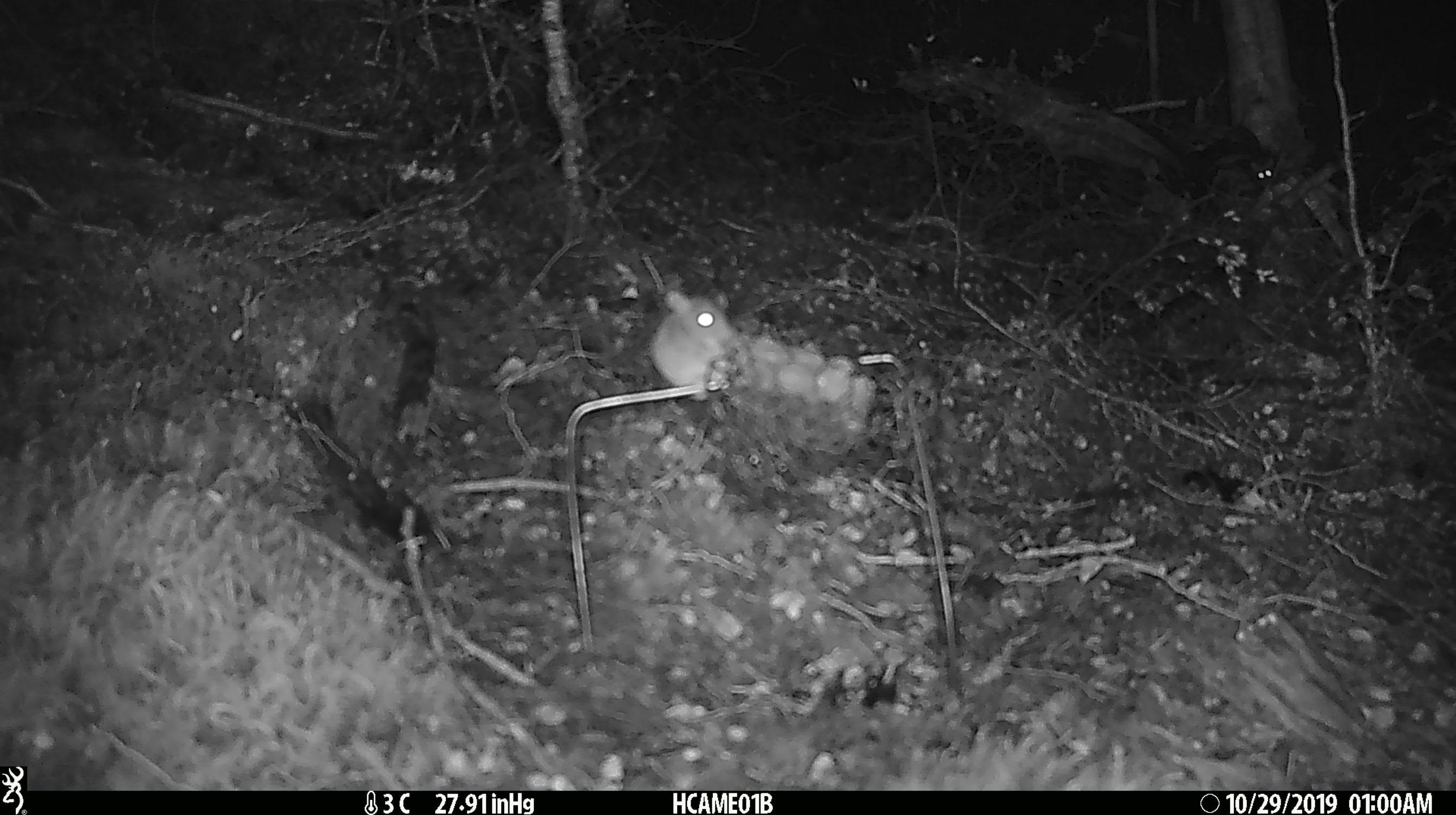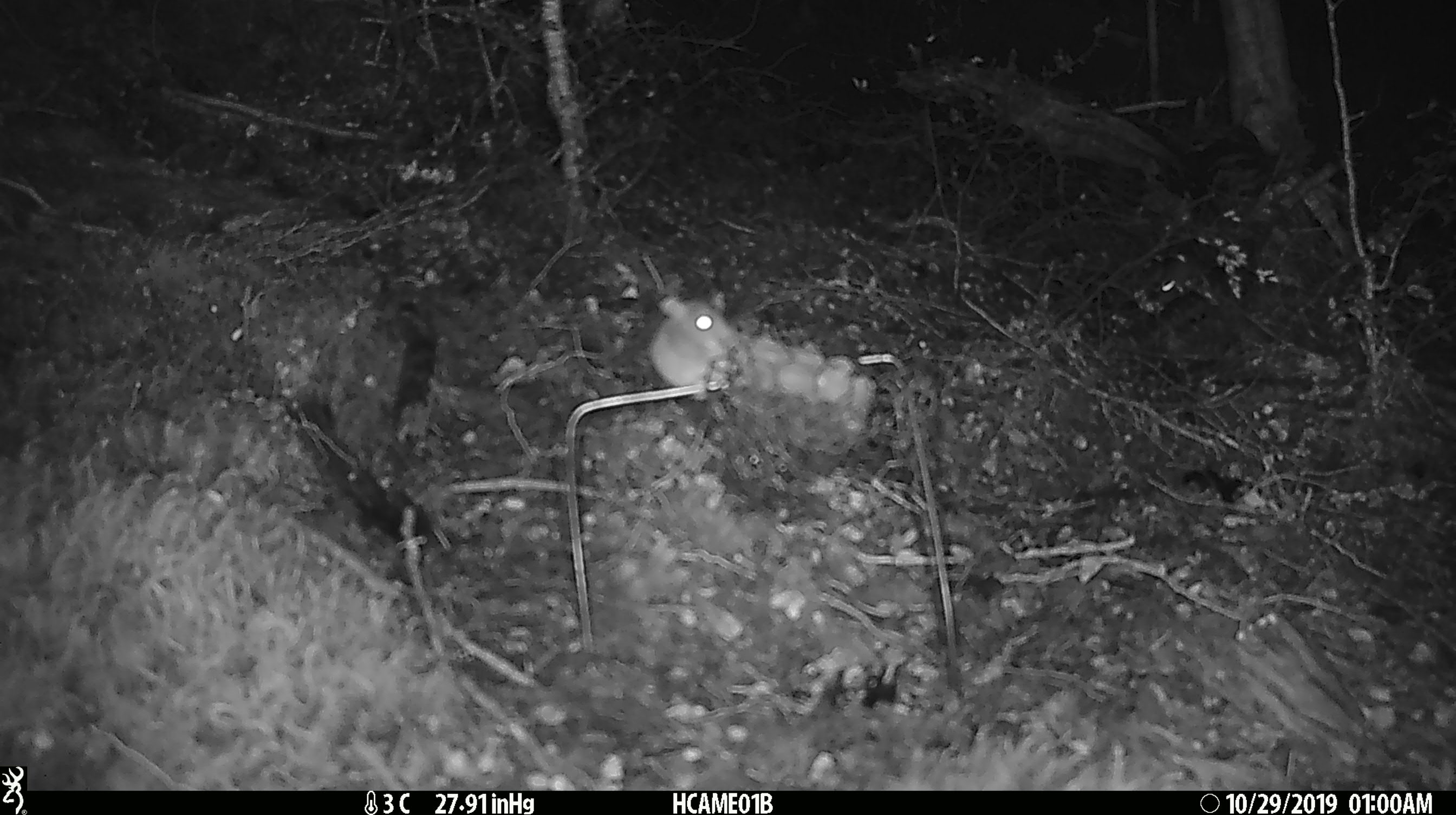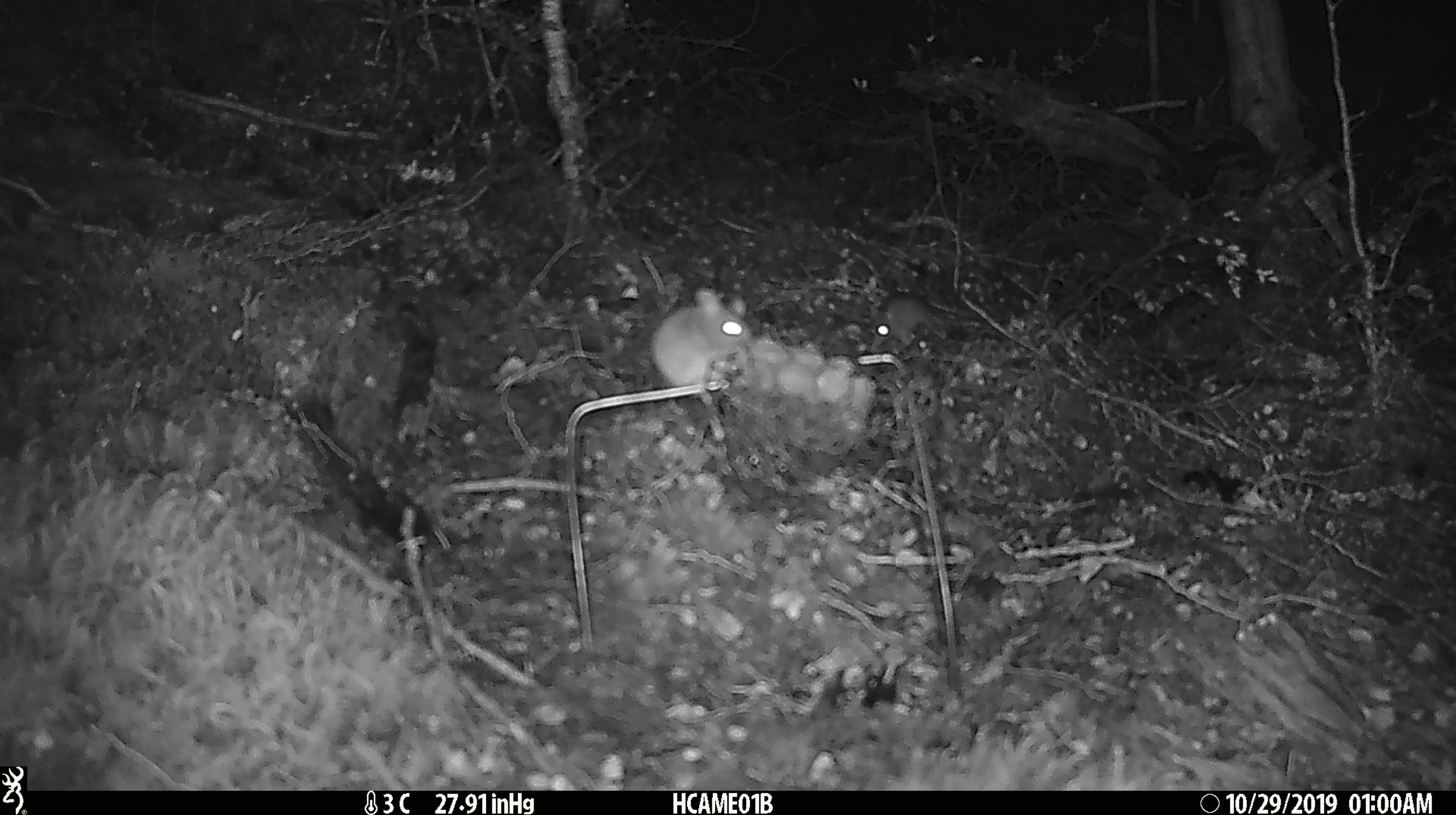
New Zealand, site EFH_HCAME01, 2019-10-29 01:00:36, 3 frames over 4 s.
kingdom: Animalia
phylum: Chordata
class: Mammalia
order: Rodentia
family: Muridae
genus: Mus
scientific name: Mus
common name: mouse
Mouse (Mus).